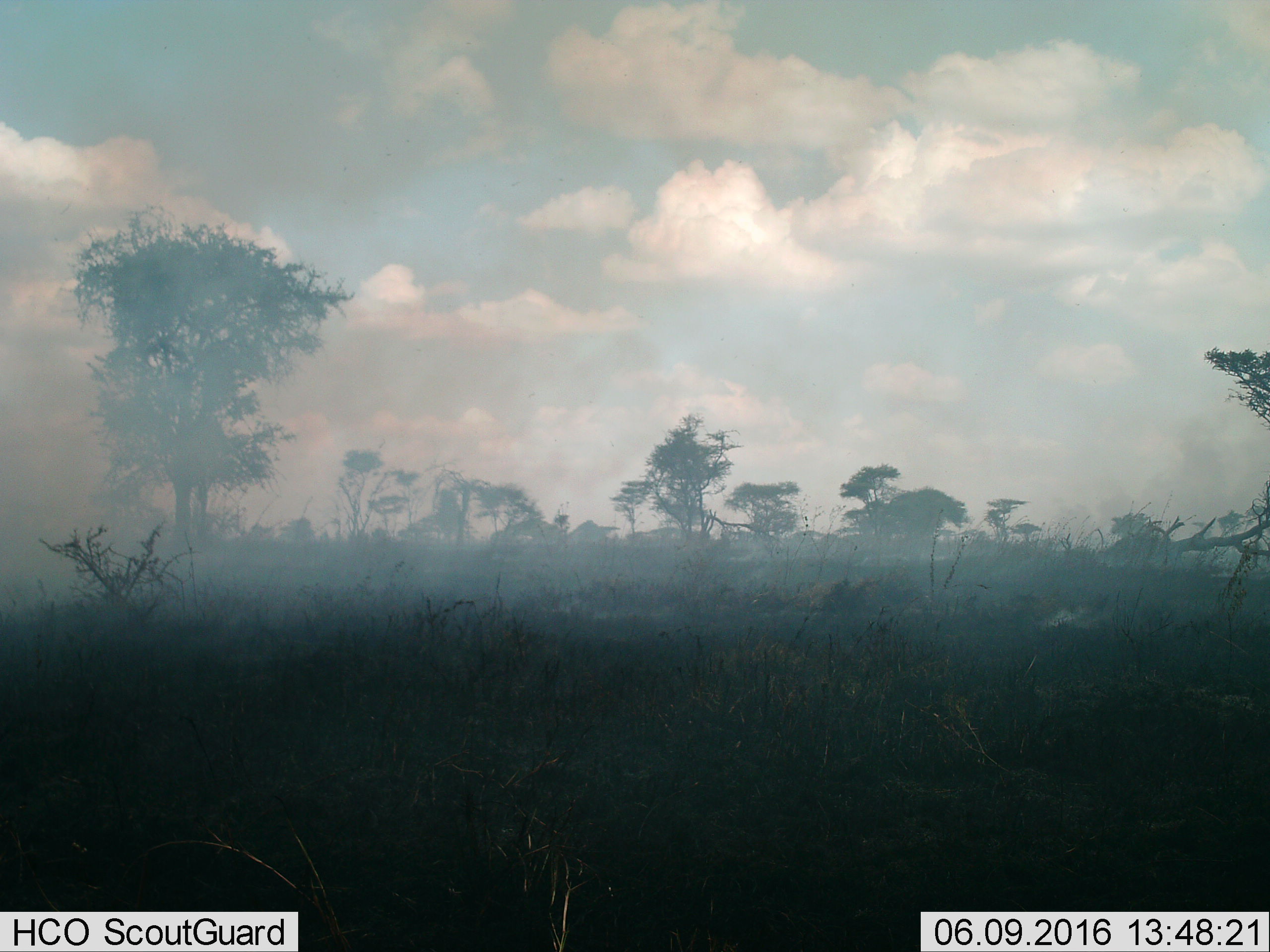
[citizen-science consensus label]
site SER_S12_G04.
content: unidentified animal